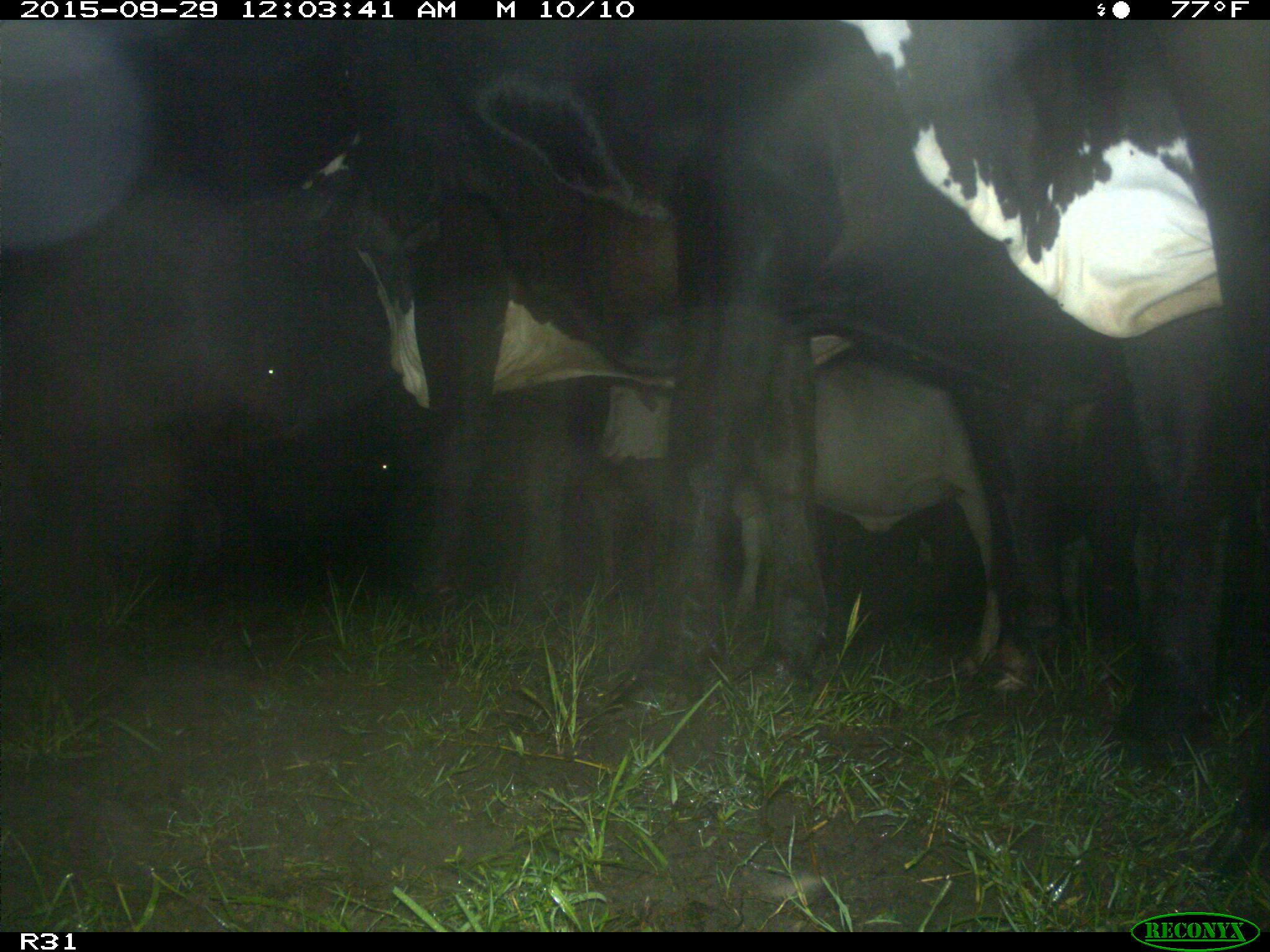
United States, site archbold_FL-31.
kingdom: Animalia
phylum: Chordata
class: Mammalia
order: Artiodactyla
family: Bovidae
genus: Bos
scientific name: Bos taurus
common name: domestic cow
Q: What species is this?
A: Bos taurus (domestic cow).